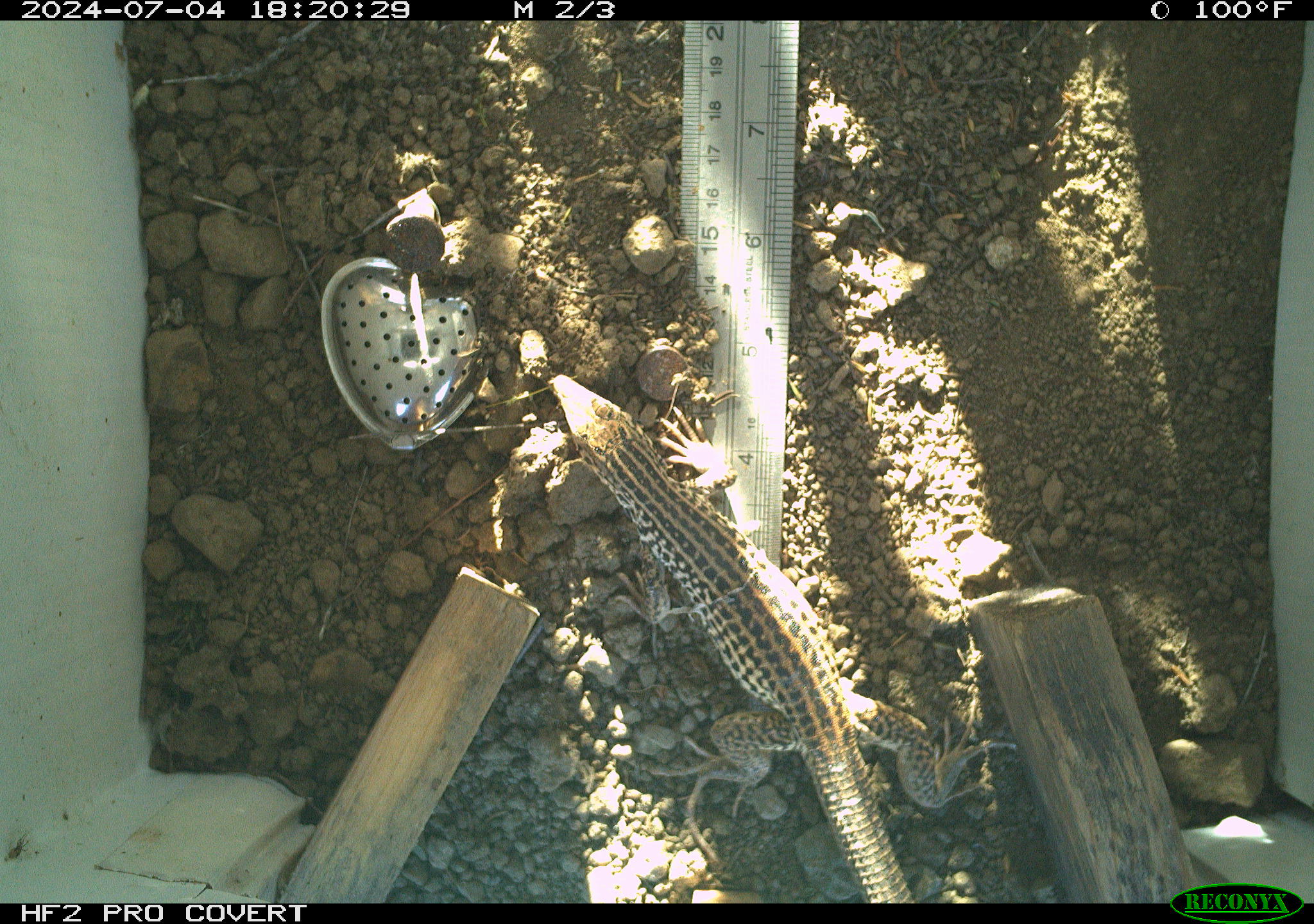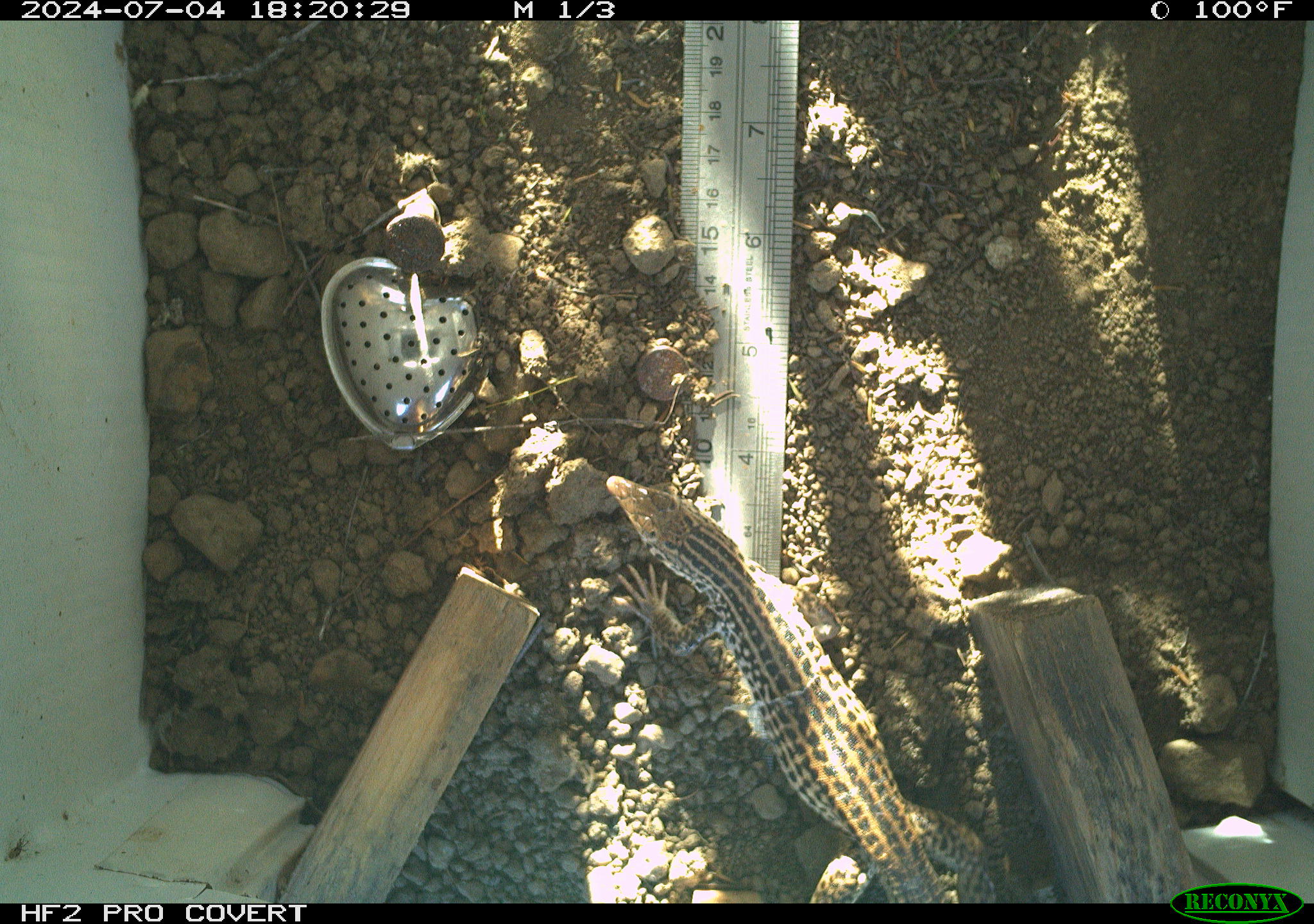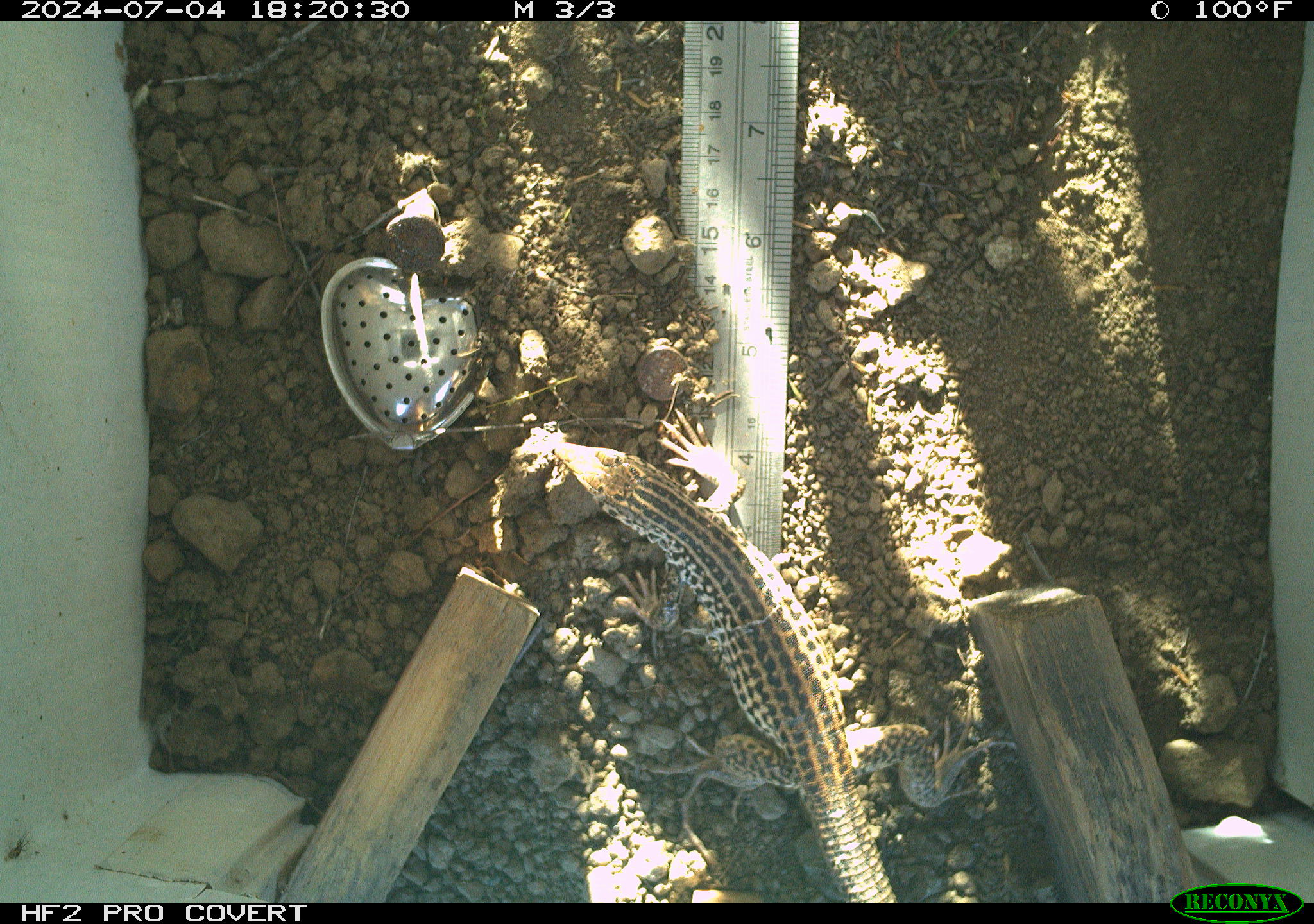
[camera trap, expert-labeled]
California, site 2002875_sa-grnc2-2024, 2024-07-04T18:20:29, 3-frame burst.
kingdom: Animalia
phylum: Chordata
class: Reptilia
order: Squamata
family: Teiidae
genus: Aspidoscelis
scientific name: Aspidoscelis tigris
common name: western whiptail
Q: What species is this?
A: Western whiptail (Aspidoscelis tigris).